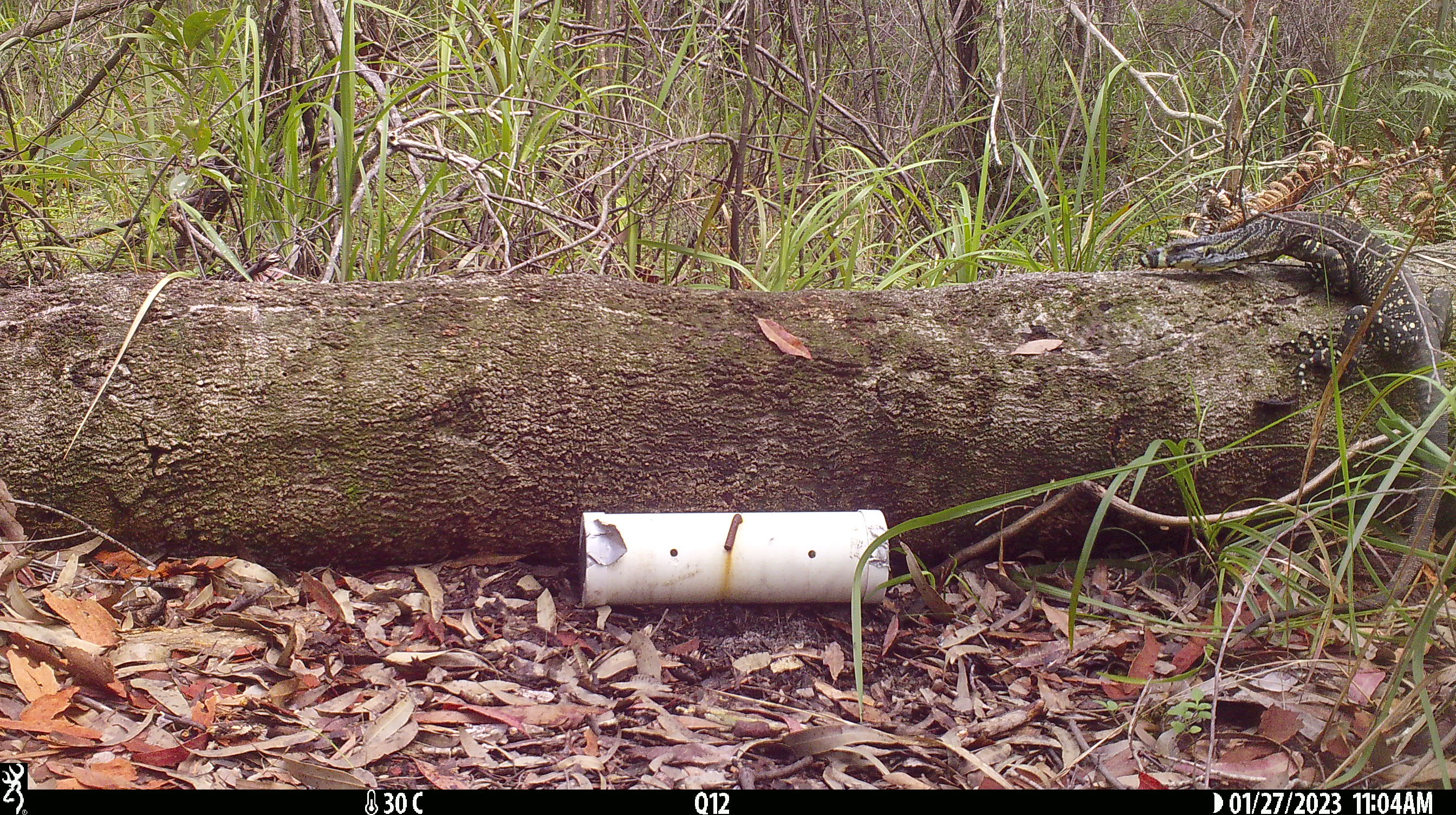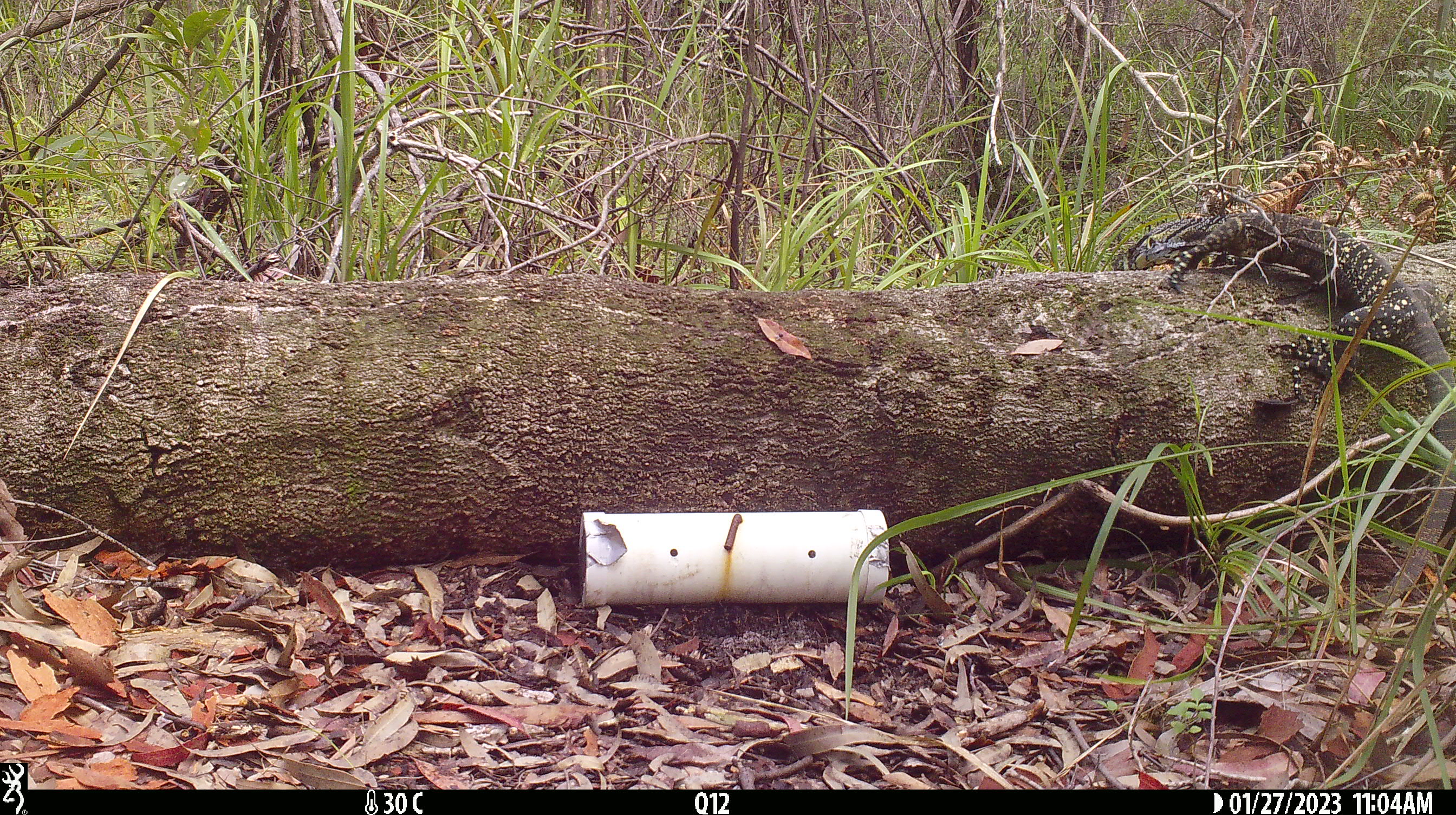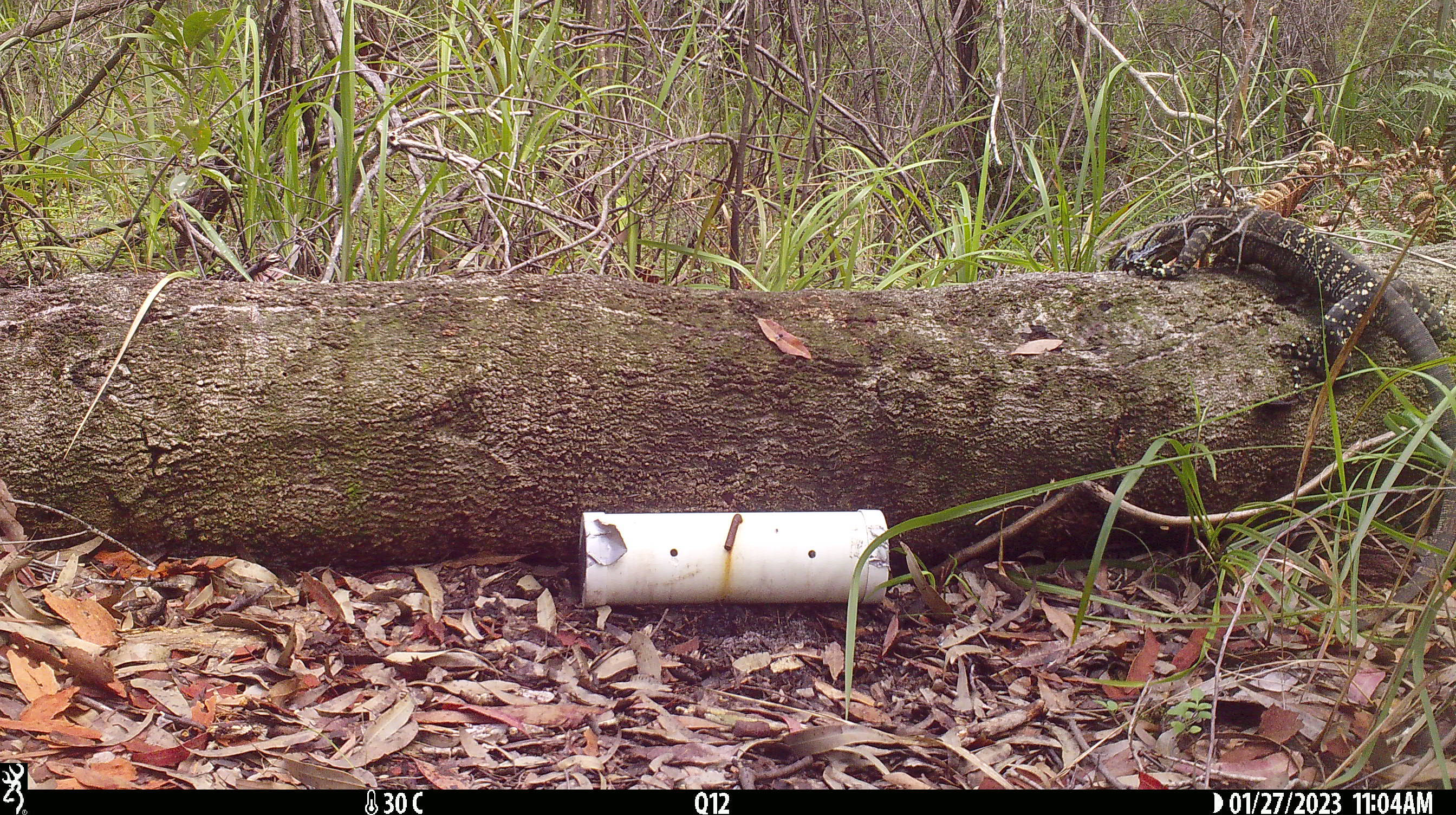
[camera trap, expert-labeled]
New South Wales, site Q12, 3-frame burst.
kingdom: Animalia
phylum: Chordata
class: Reptilia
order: Squamata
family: Varanidae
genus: Varanus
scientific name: Varanus varius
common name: lace monitor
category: goanna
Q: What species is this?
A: Goanna (lace monitor) (Varanus varius).